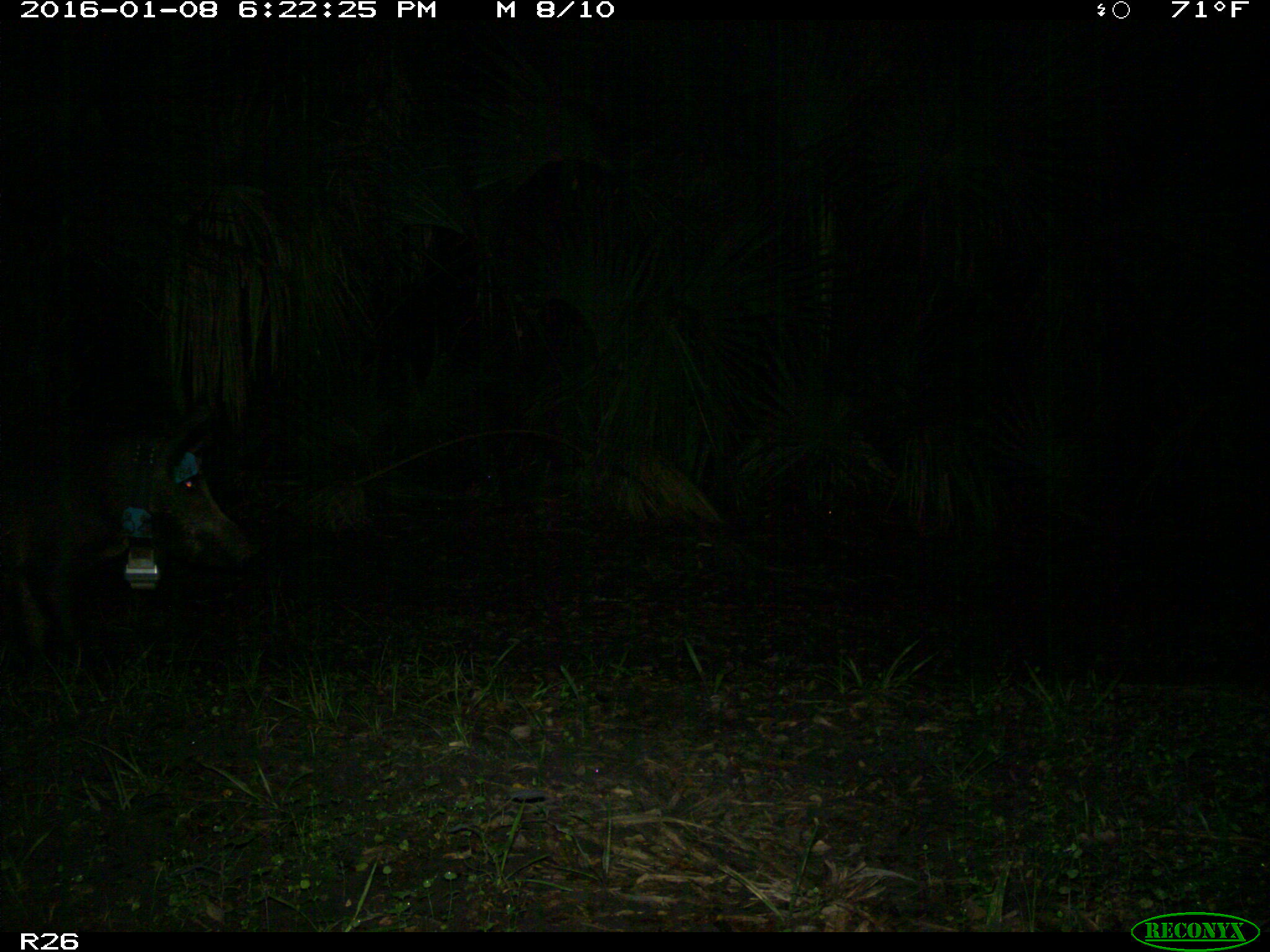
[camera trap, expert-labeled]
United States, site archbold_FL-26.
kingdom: Animalia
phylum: Chordata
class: Mammalia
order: Artiodactyla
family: Suidae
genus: Sus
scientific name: Sus scrofa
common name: wild boar